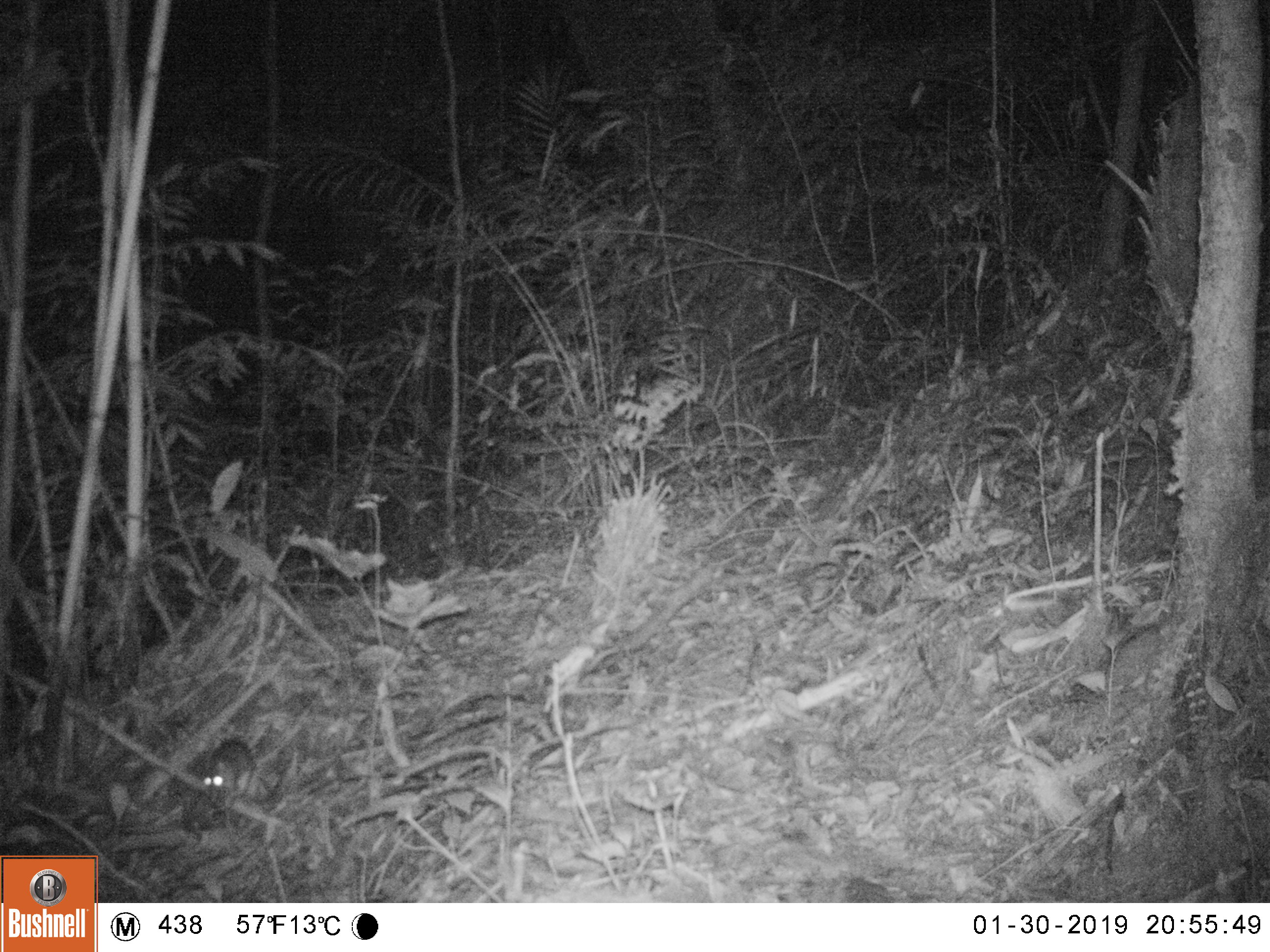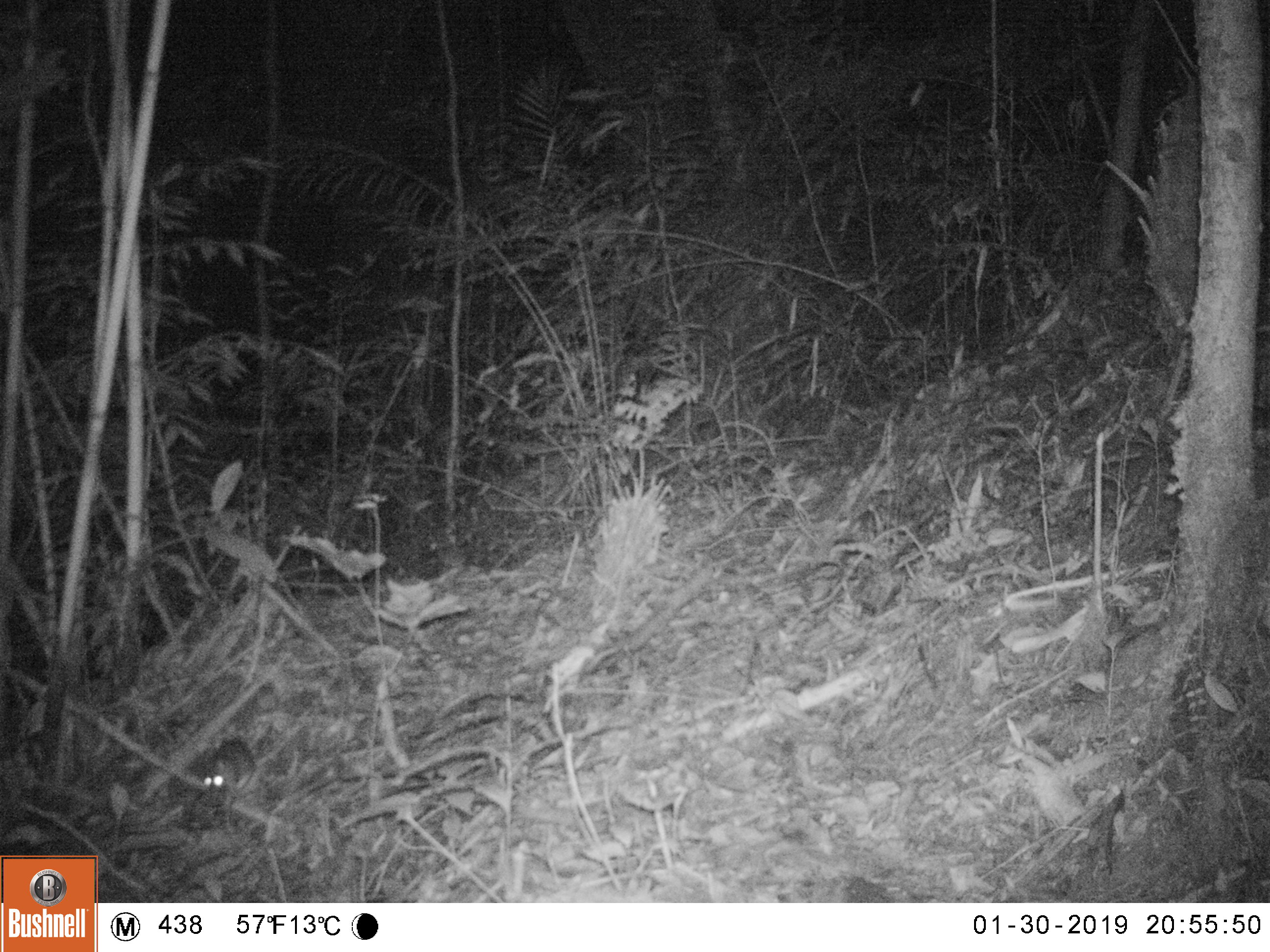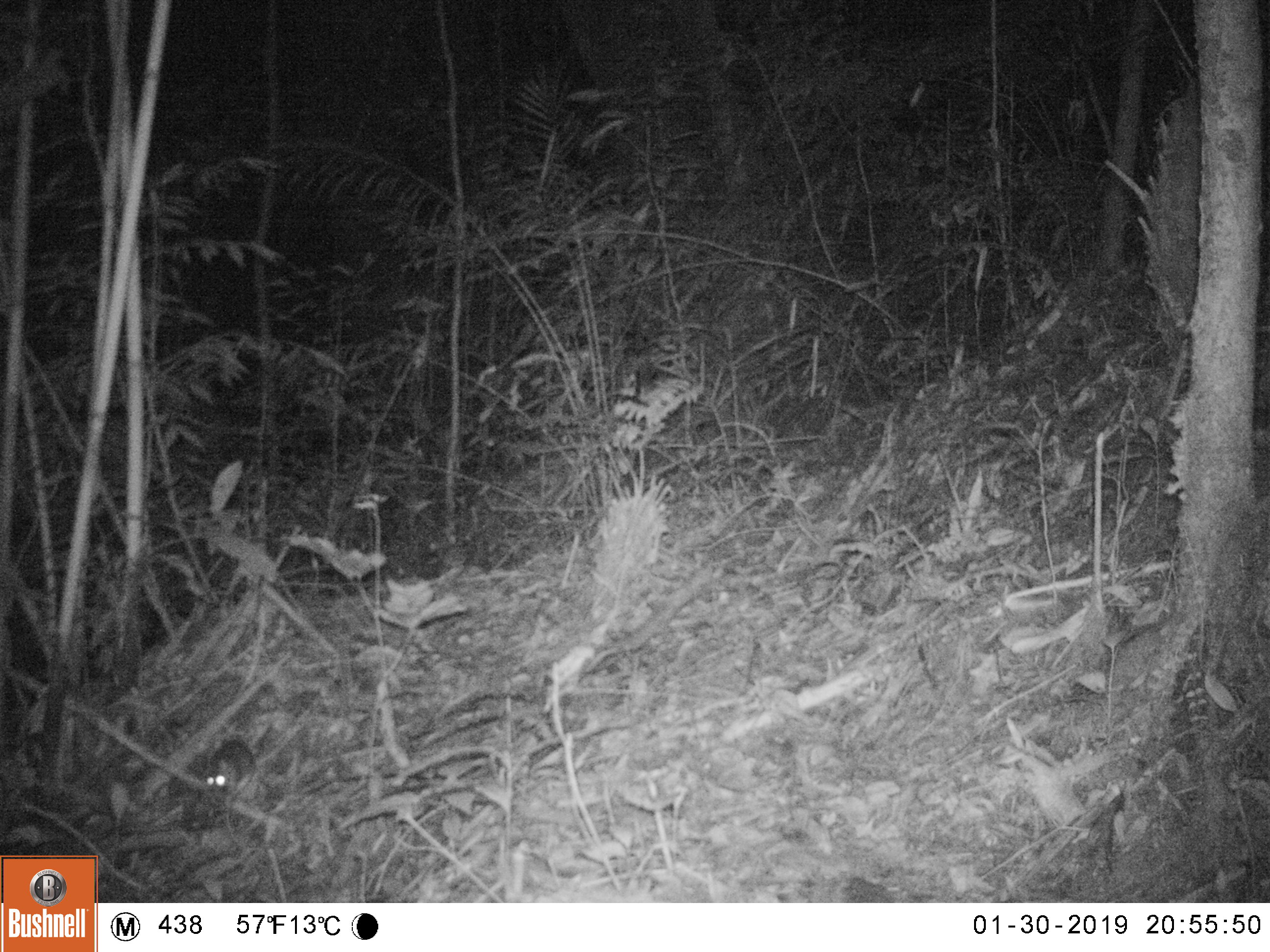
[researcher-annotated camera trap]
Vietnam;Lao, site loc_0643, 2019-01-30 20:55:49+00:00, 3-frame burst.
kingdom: Animalia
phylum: Chordata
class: Mammalia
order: Rodentia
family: Muridae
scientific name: Muridae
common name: old-world mice and rats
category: unidentified murid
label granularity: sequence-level